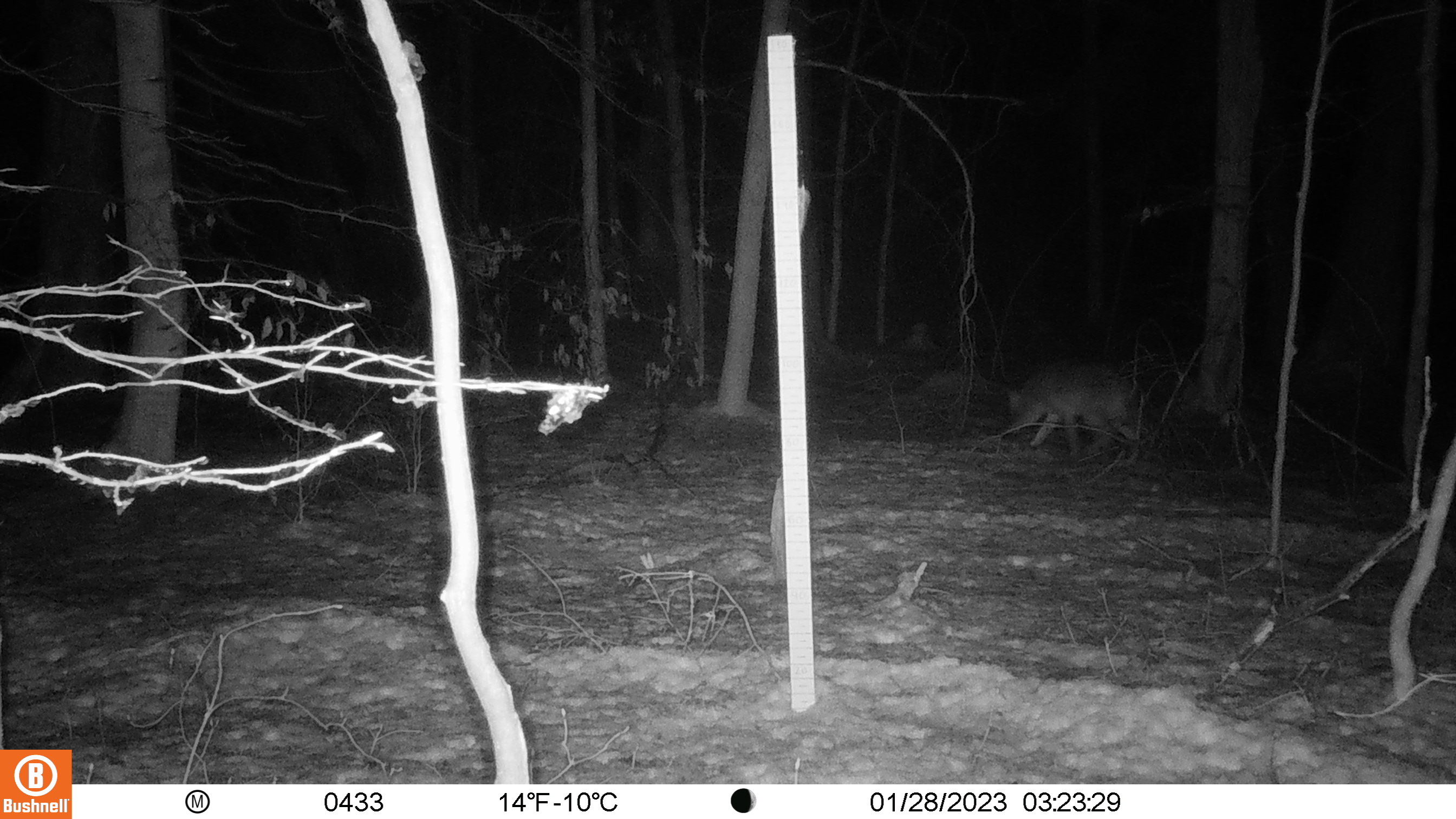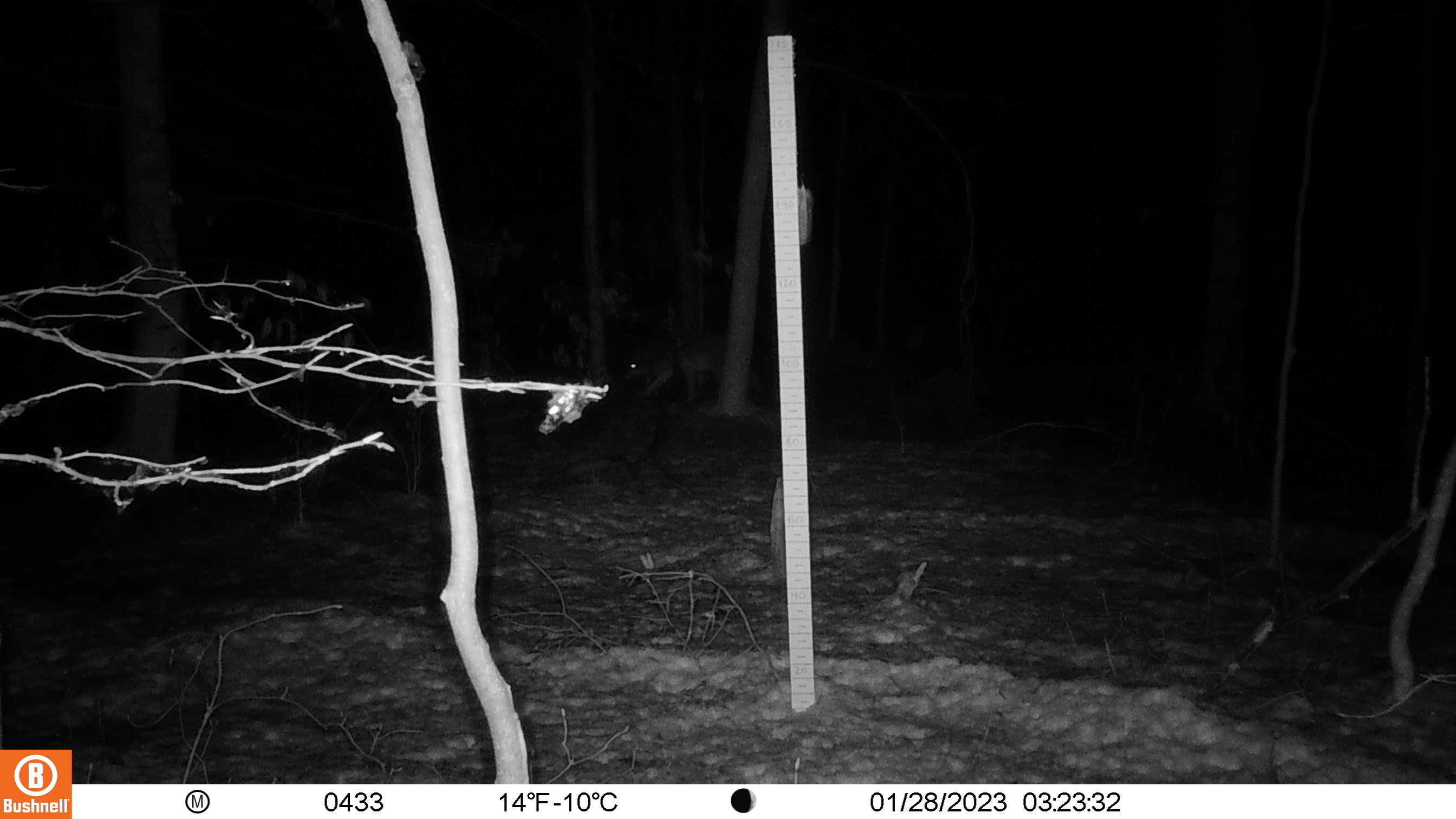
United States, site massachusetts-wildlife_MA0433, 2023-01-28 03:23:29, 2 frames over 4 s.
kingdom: Animalia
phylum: Chordata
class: Mammalia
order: Carnivora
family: Canidae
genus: Canis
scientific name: Canis latrans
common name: coyote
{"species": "coyote (Canis latrans)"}